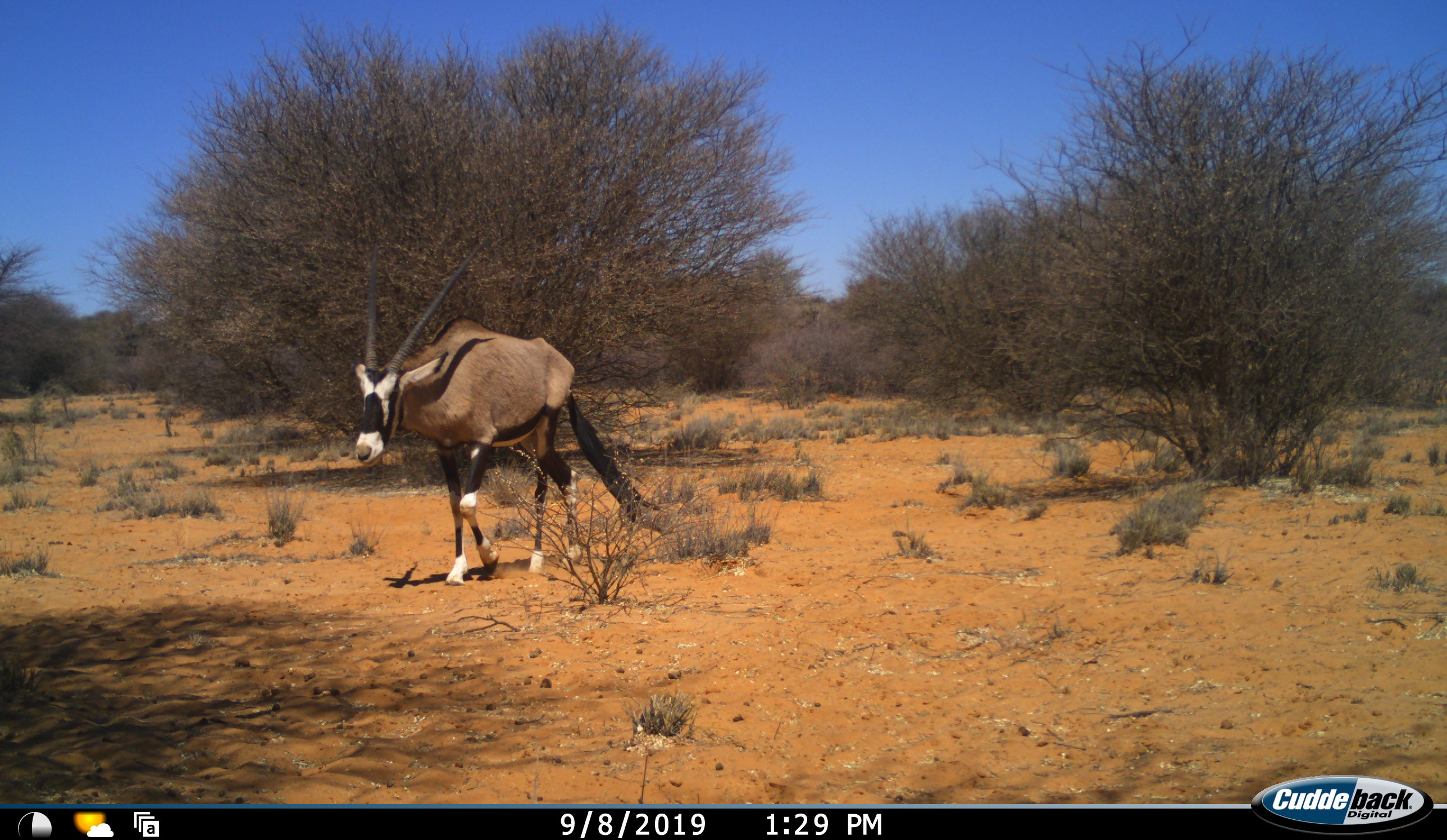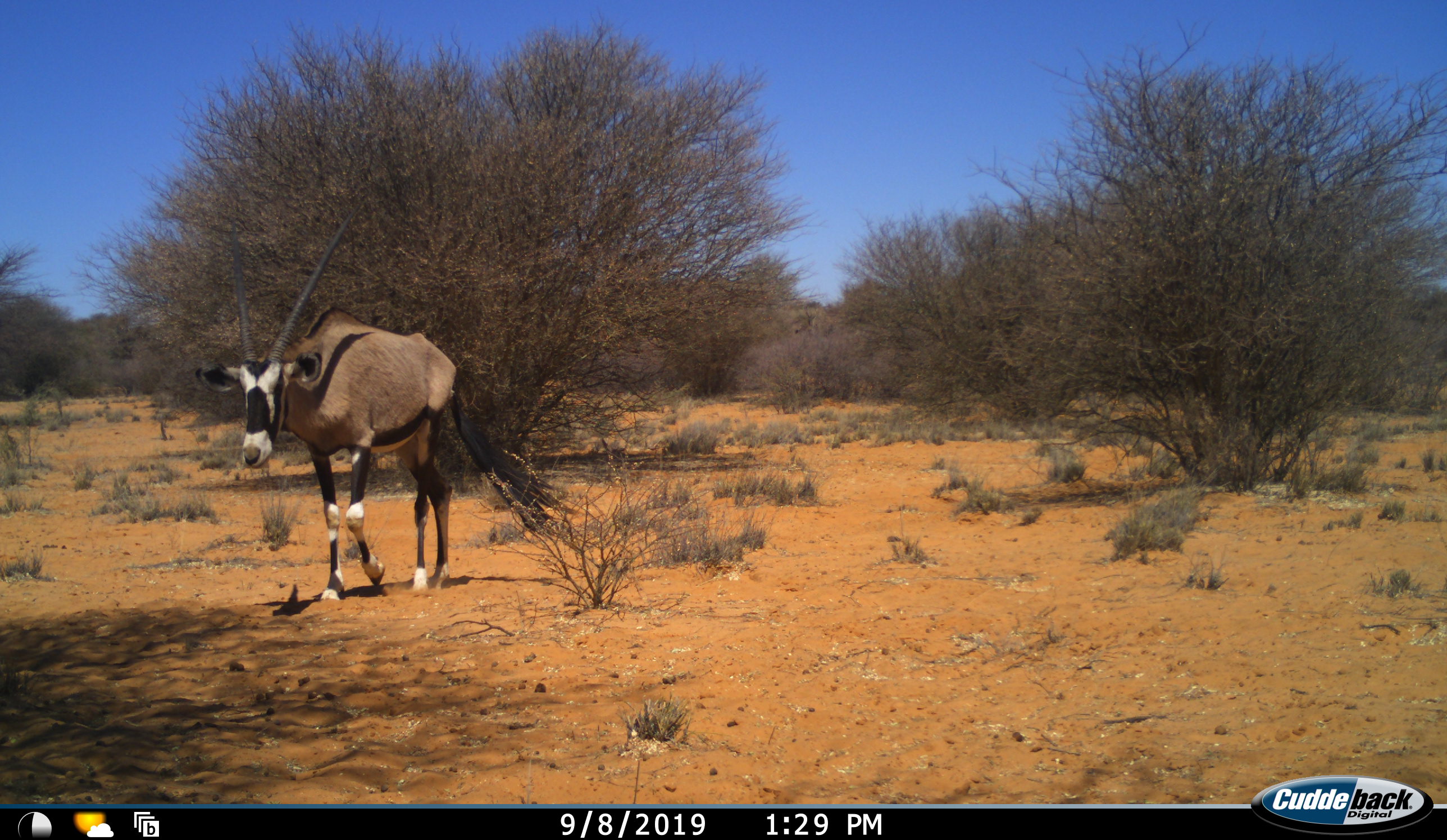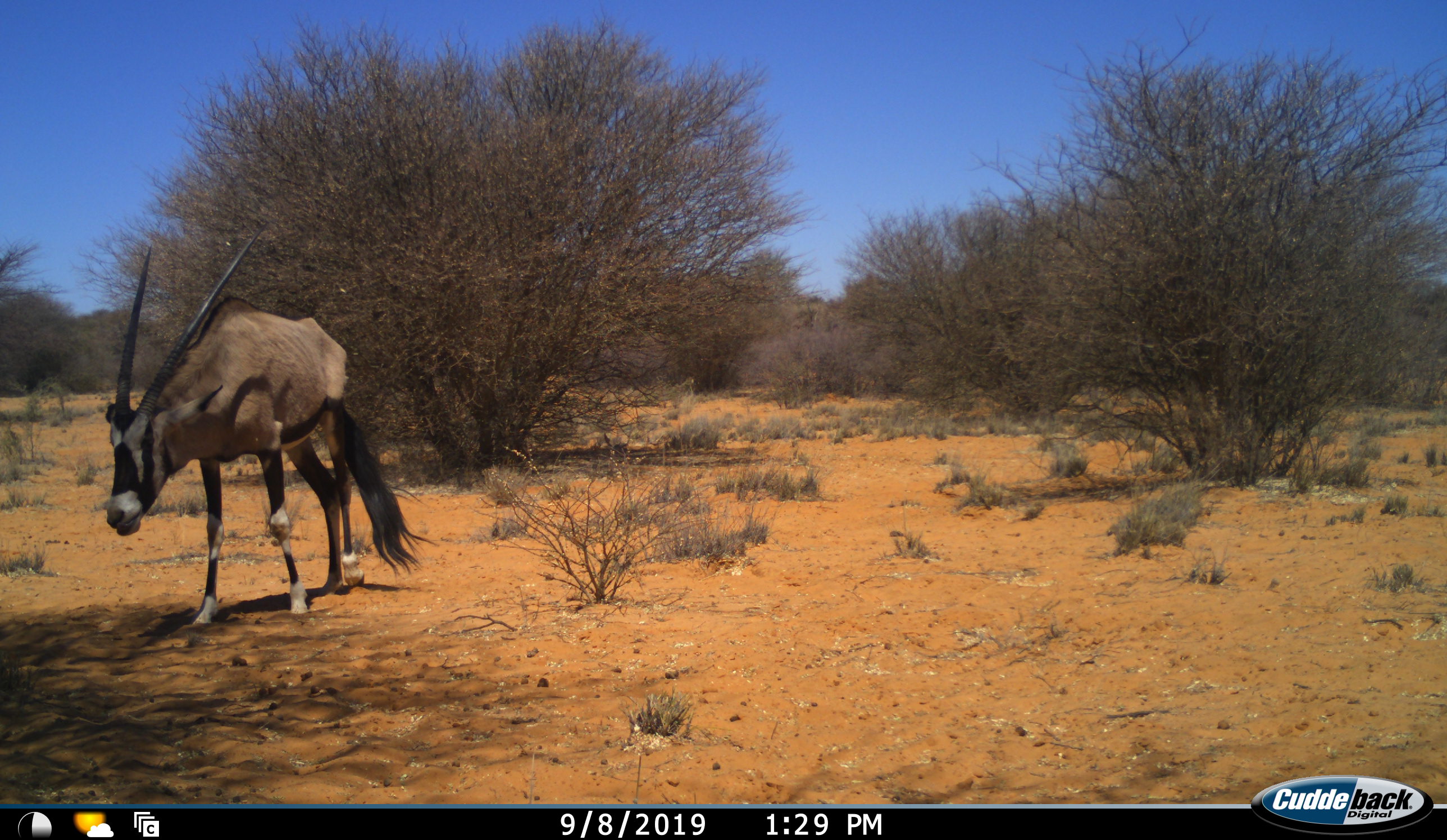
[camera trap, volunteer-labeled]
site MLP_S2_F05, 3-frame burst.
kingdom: Animalia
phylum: Chordata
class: Mammalia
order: Artiodactyla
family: Bovidae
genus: Oryx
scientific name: Oryx gazella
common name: gemsbok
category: oryx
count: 1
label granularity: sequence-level